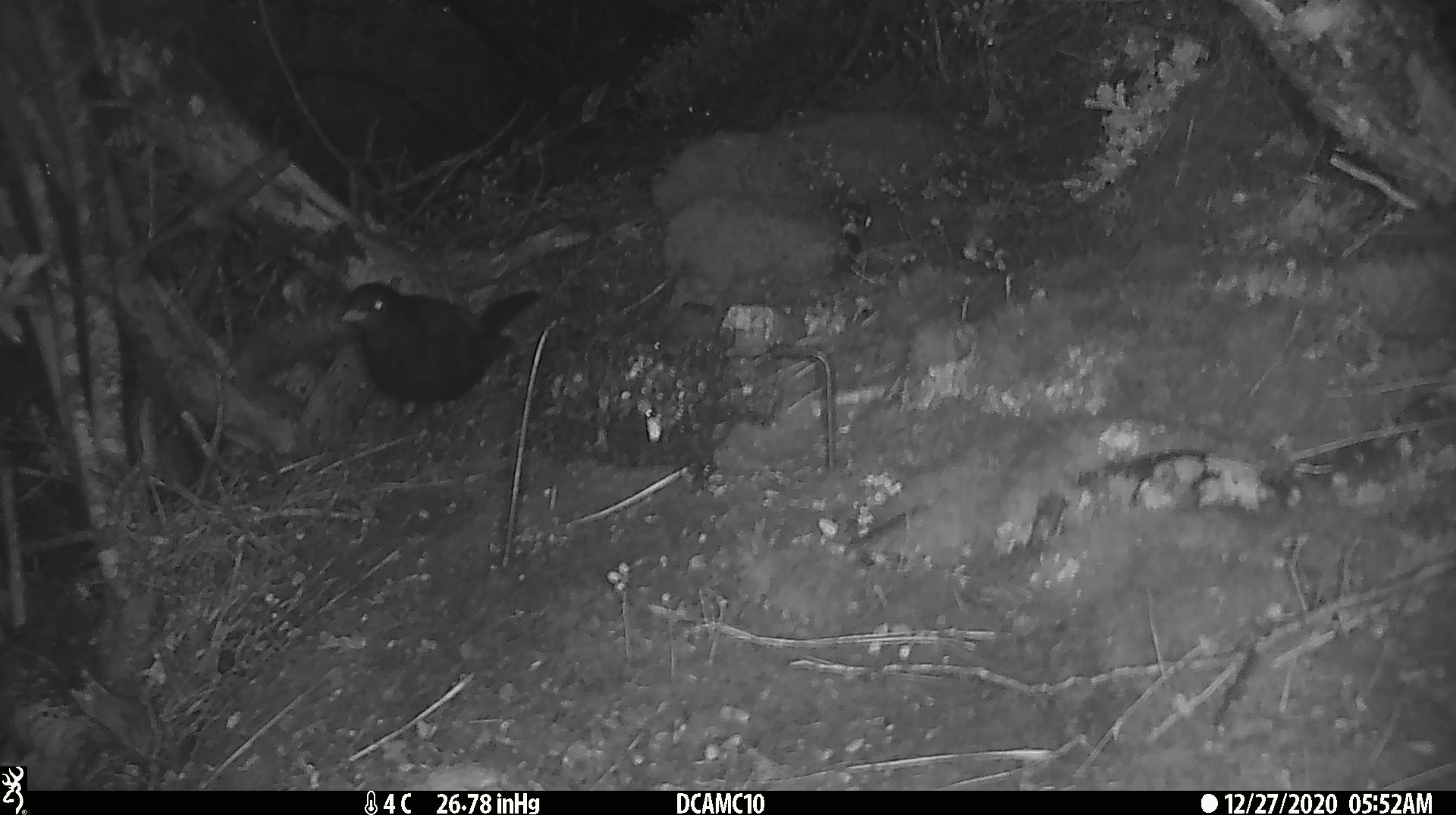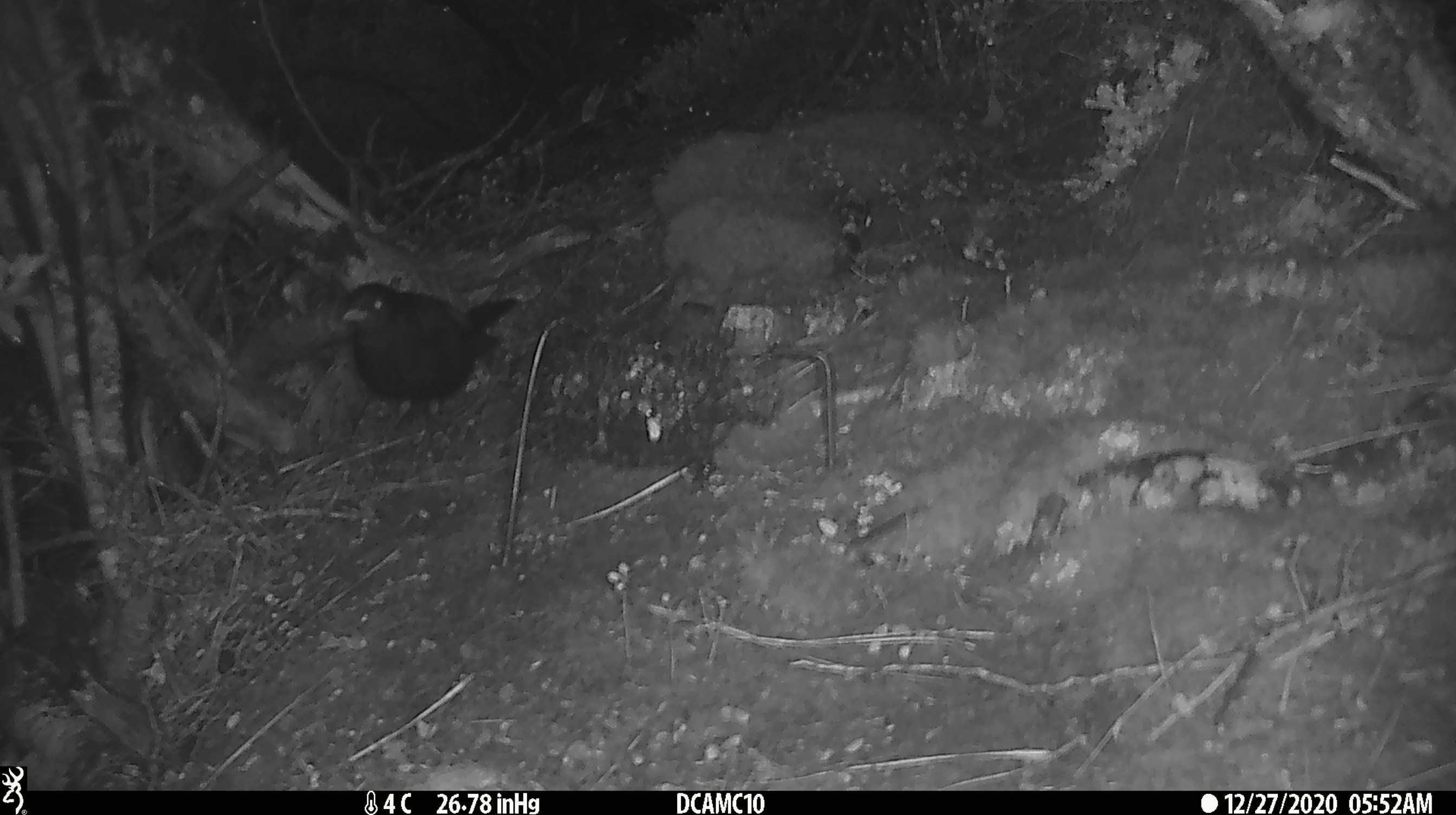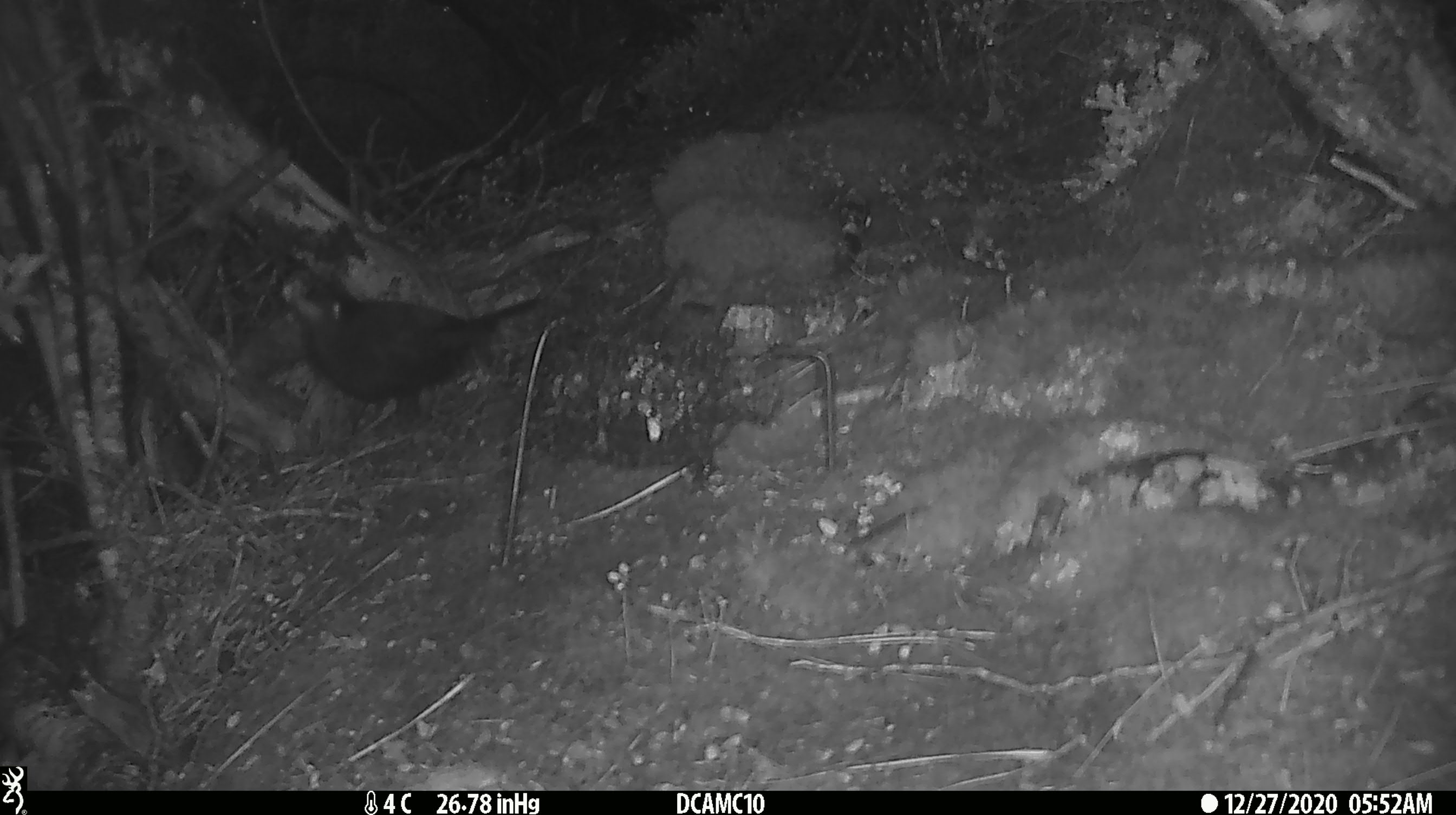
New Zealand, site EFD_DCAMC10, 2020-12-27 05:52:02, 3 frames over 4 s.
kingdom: Animalia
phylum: Chordata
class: Aves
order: Passeriformes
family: Turdidae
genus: Turdus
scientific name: Turdus merula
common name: eurasian blackbird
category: blackbird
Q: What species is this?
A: Blackbird (eurasian blackbird) (Turdus merula).